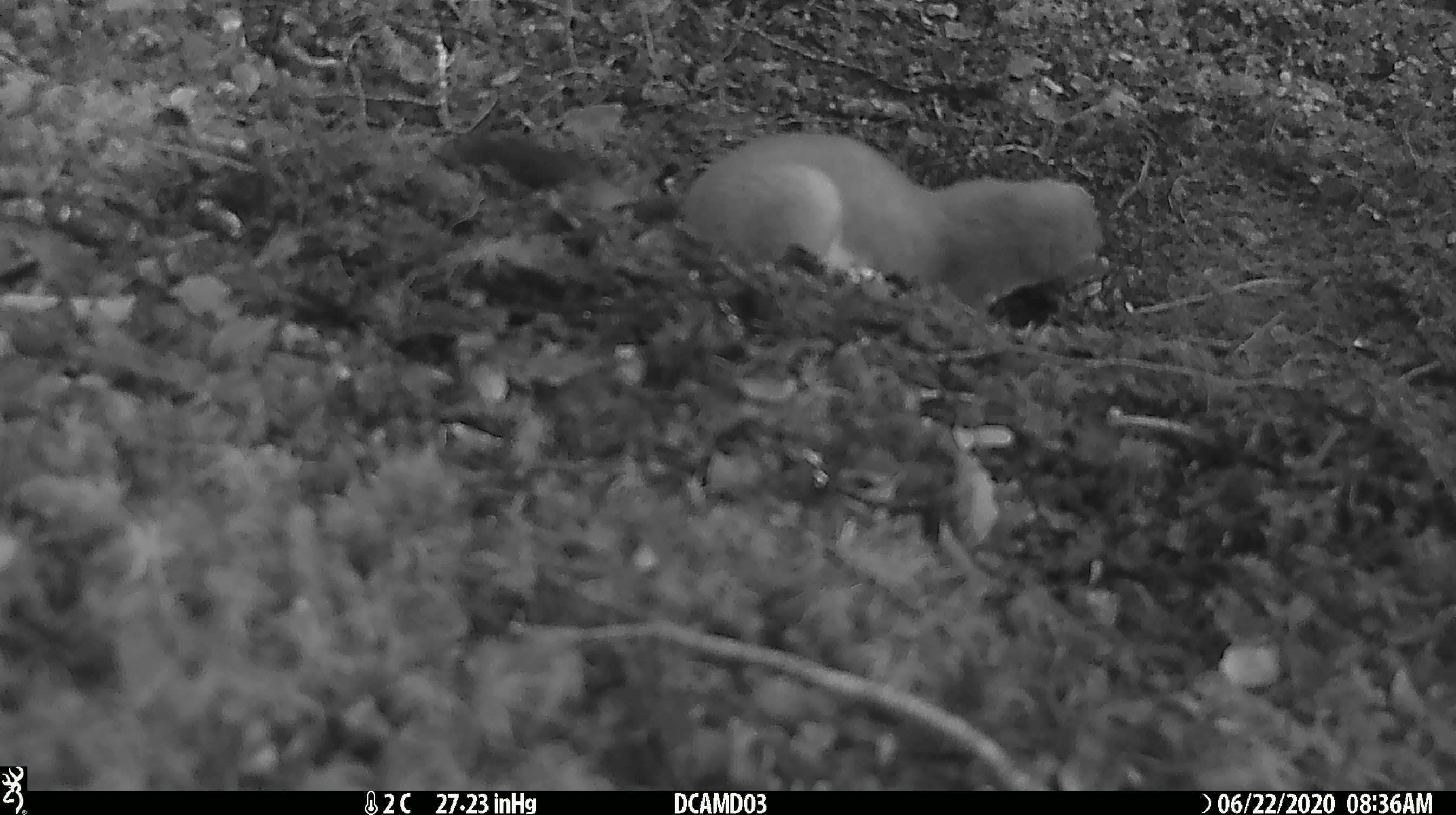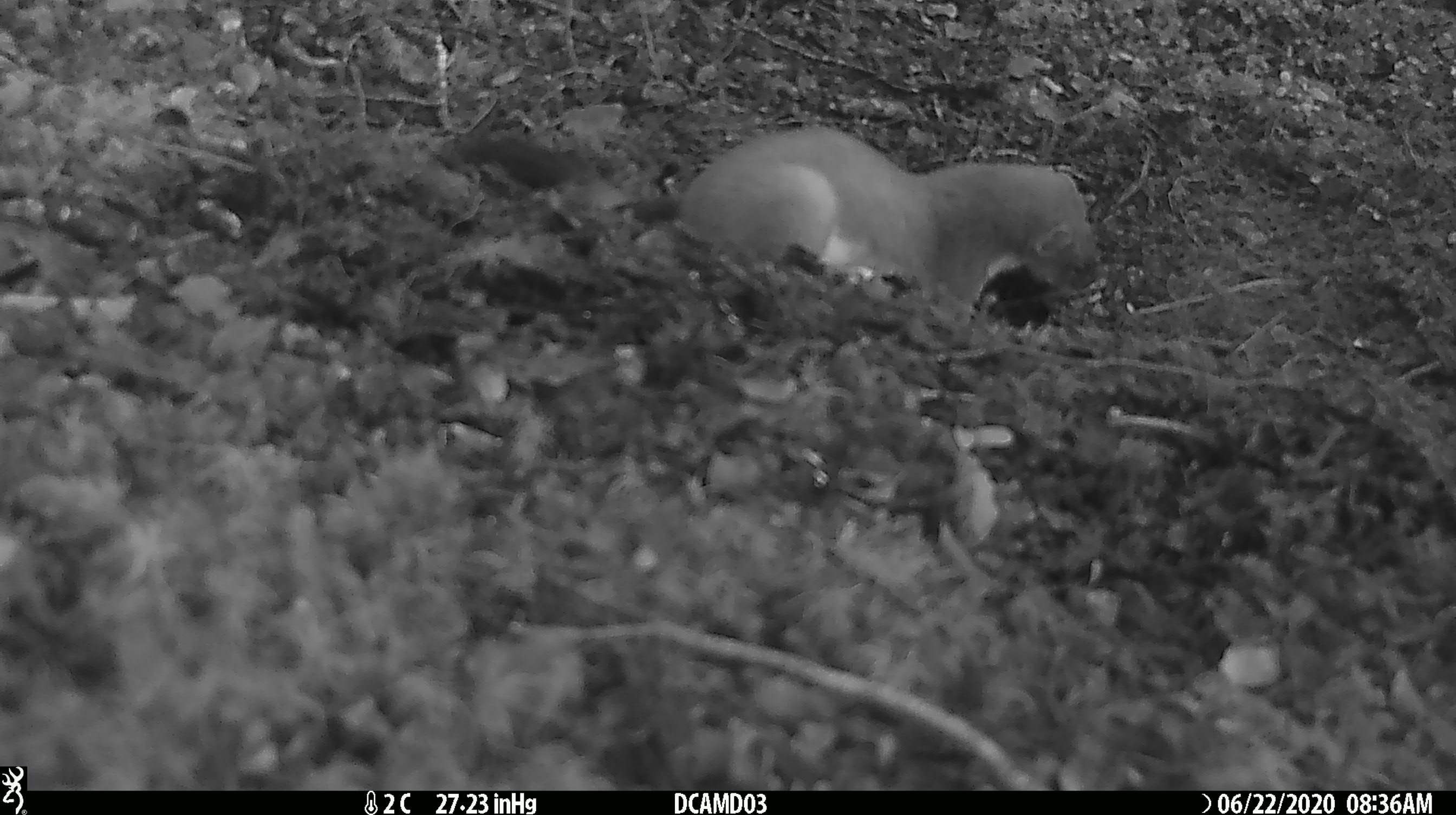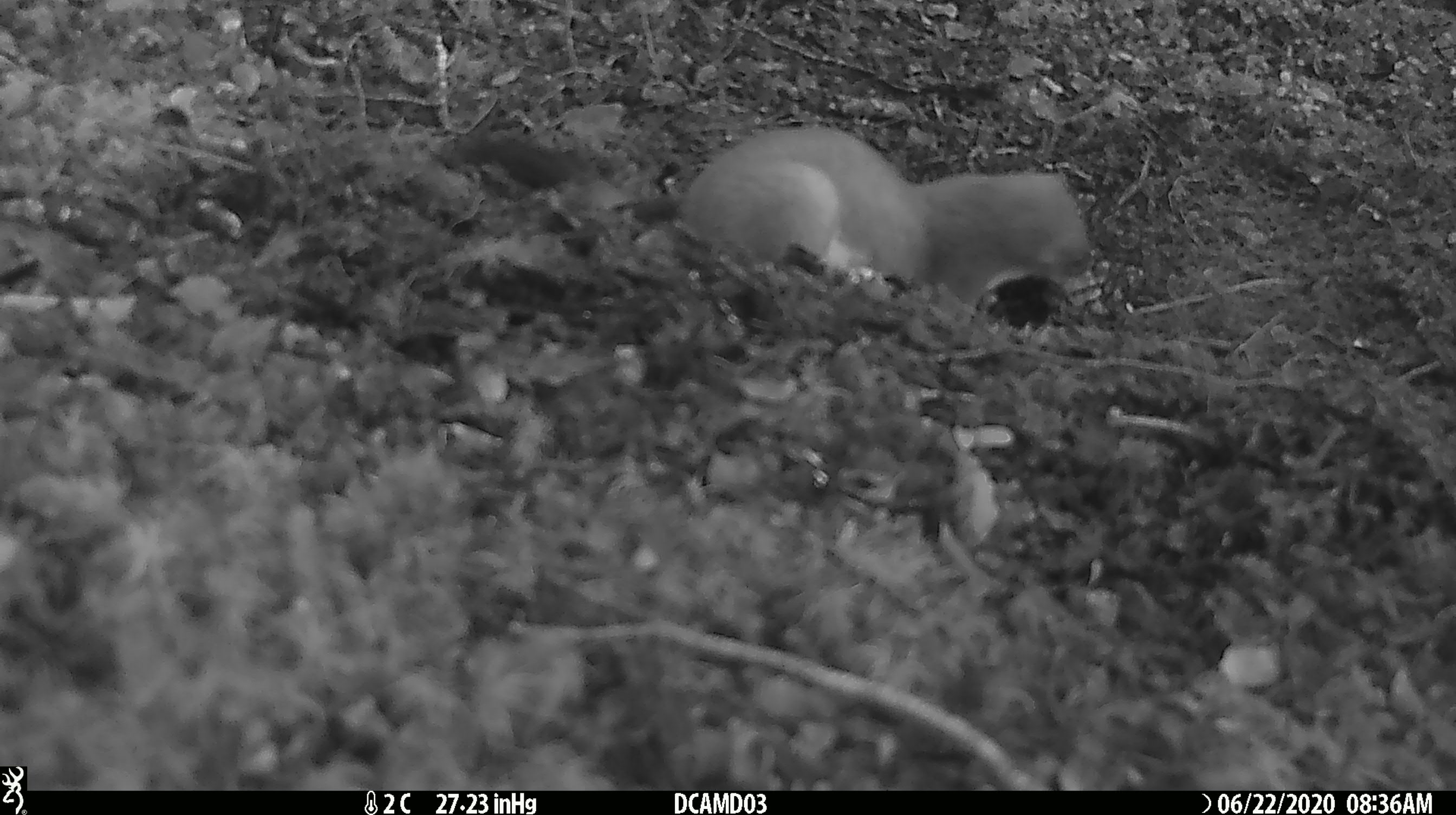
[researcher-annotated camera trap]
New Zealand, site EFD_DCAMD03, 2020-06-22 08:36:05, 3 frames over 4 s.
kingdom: Animalia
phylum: Chordata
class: Mammalia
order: Carnivora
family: Mustelidae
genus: Mustela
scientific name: Mustela erminea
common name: stoat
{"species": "stoat (Mustela erminea)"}